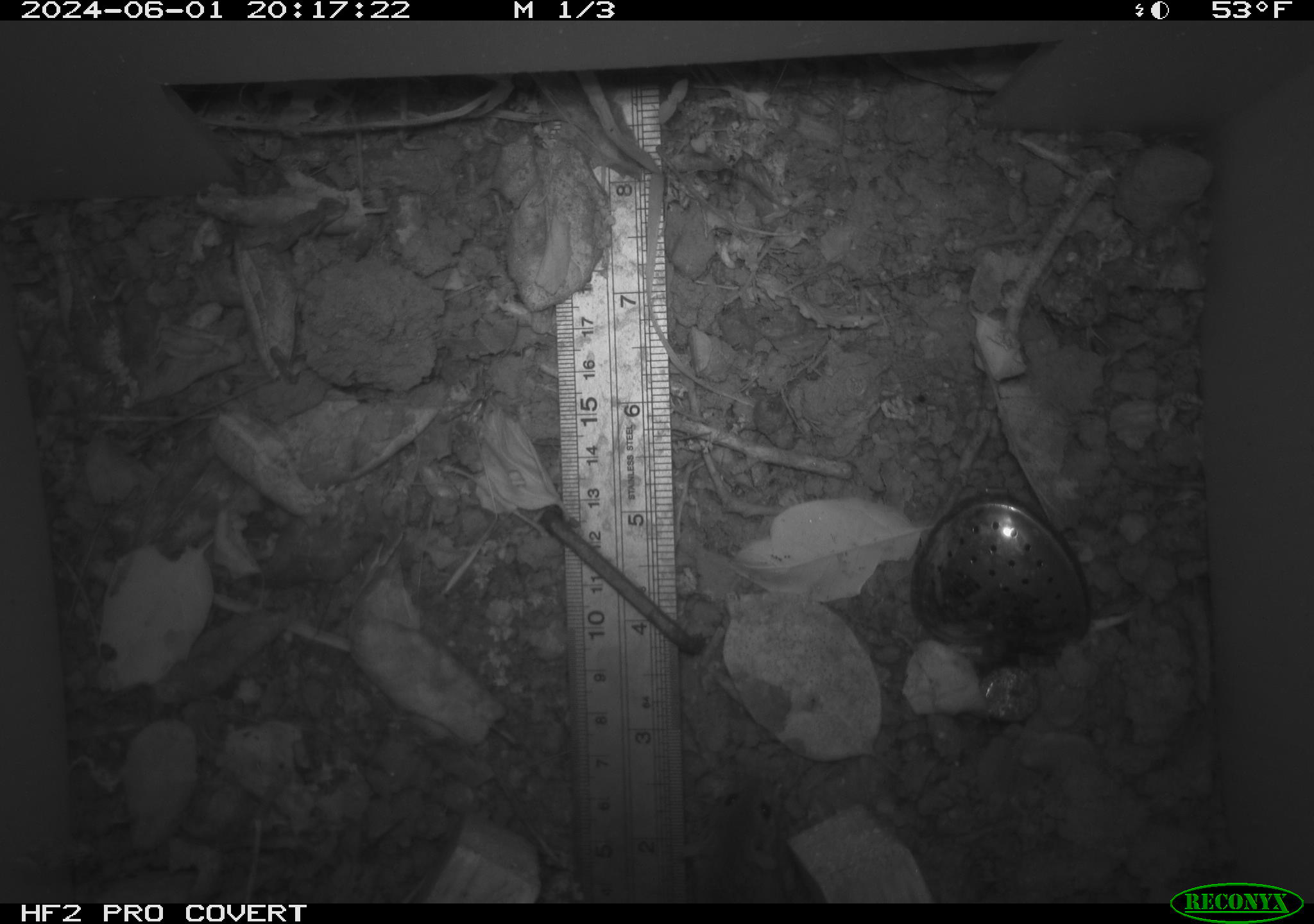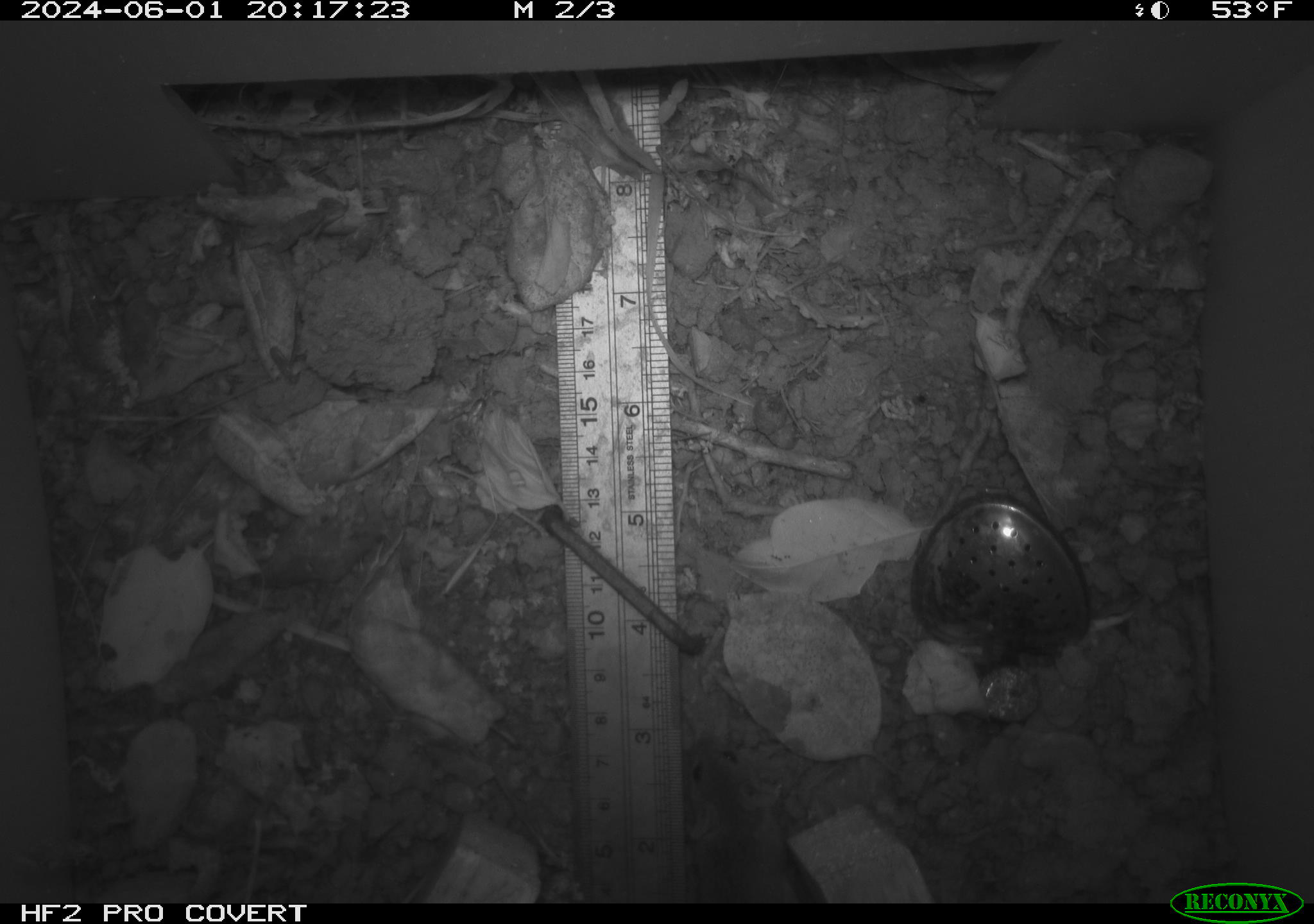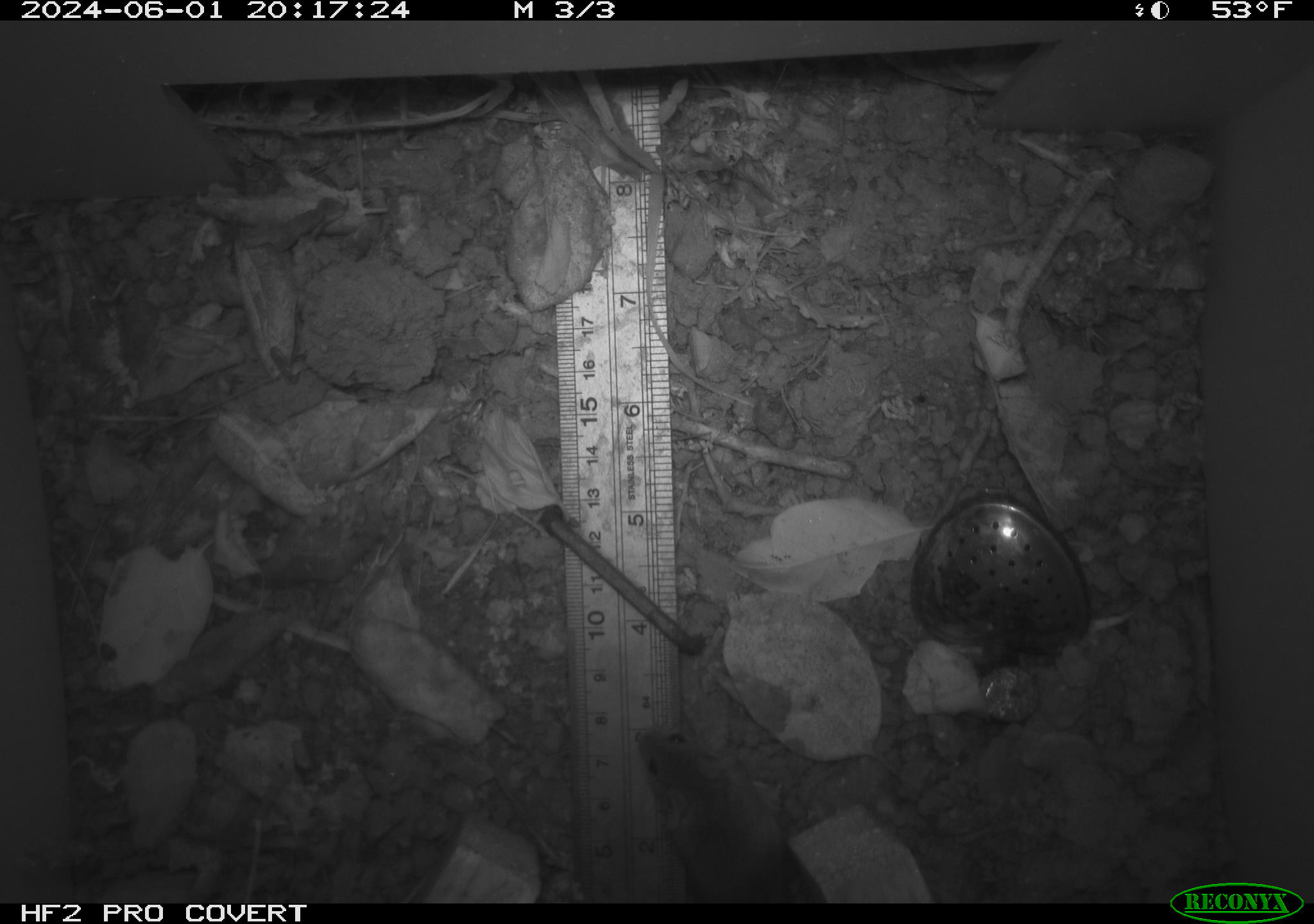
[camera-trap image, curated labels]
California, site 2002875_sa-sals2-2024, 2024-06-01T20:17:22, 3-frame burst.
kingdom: Animalia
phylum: Chordata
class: Mammalia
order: Rodentia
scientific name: Rodentia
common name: mouse species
Mouse species (Rodentia).